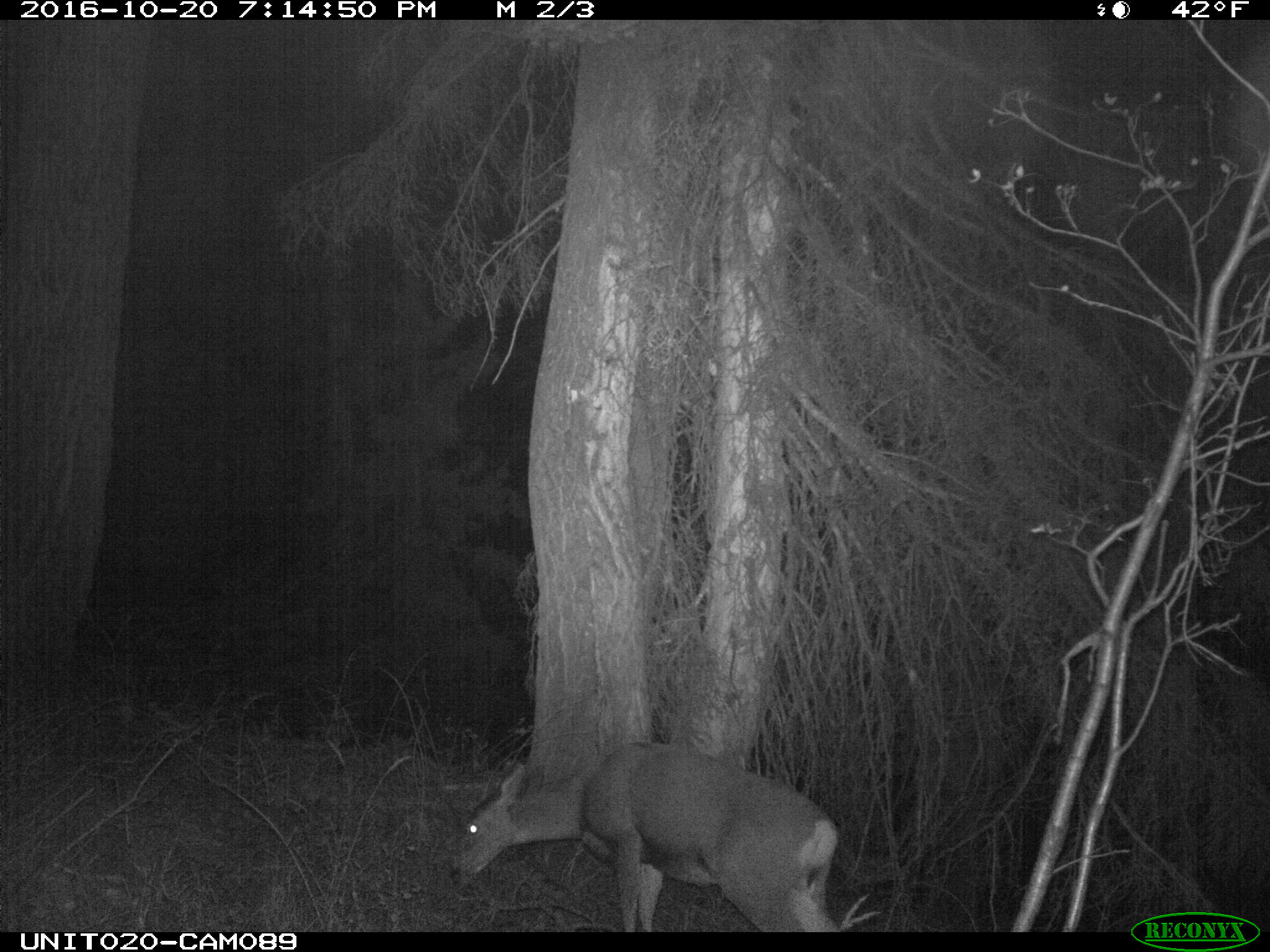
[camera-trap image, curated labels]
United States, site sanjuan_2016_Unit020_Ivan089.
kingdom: Animalia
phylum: Chordata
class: Mammalia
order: Artiodactyla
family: Cervidae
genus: Odocoileus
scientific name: Odocoileus hemionus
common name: mule deer